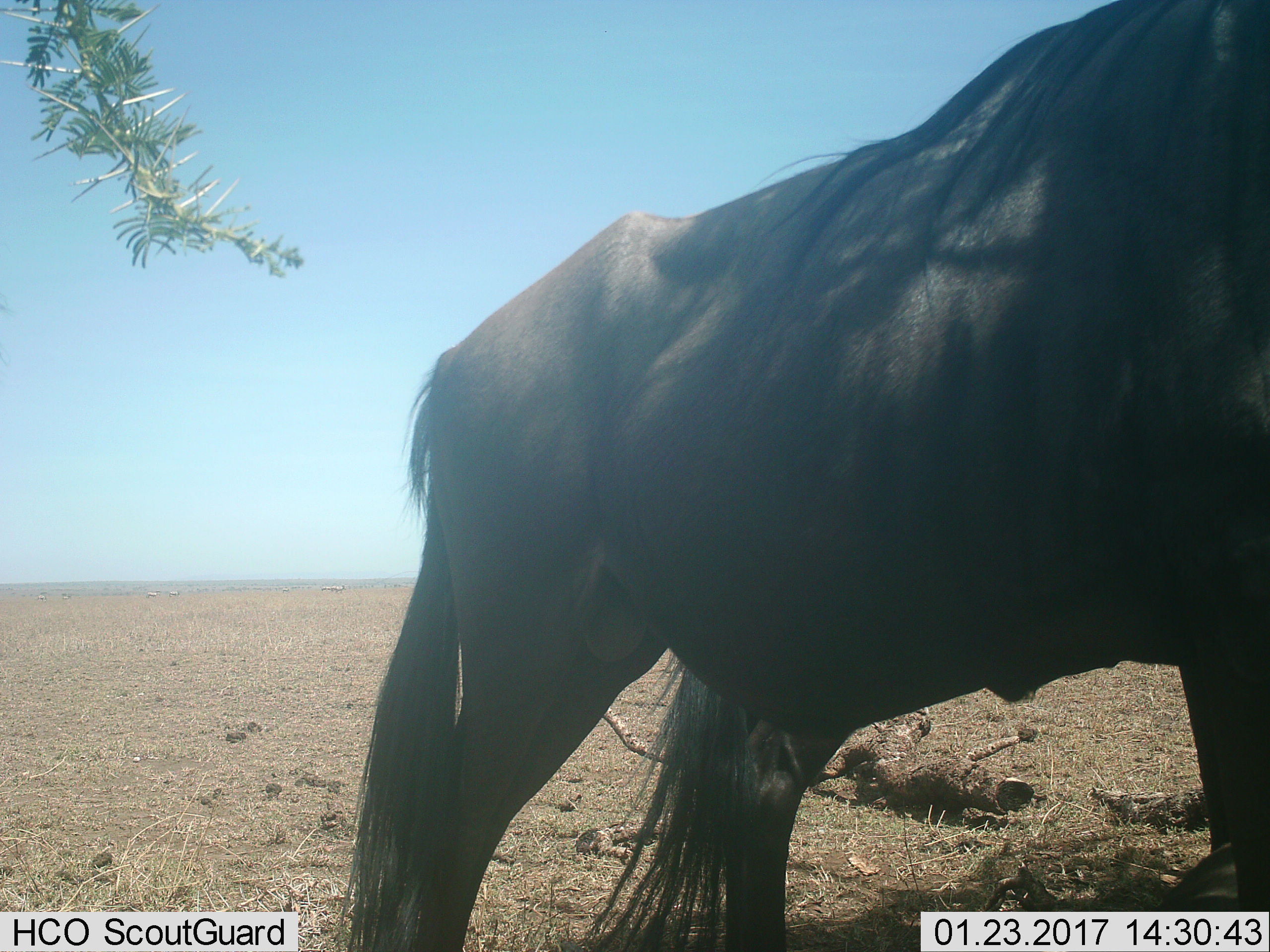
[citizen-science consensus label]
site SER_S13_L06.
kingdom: Animalia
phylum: Chordata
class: Mammalia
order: Artiodactyla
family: Bovidae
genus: Connochaetes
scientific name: Connochaetes taurinus taurinus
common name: blue wildebeest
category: wildebeestblue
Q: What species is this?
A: Wildebeestblue (blue wildebeest) (Connochaetes taurinus taurinus).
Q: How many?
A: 1.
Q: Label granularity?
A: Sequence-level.